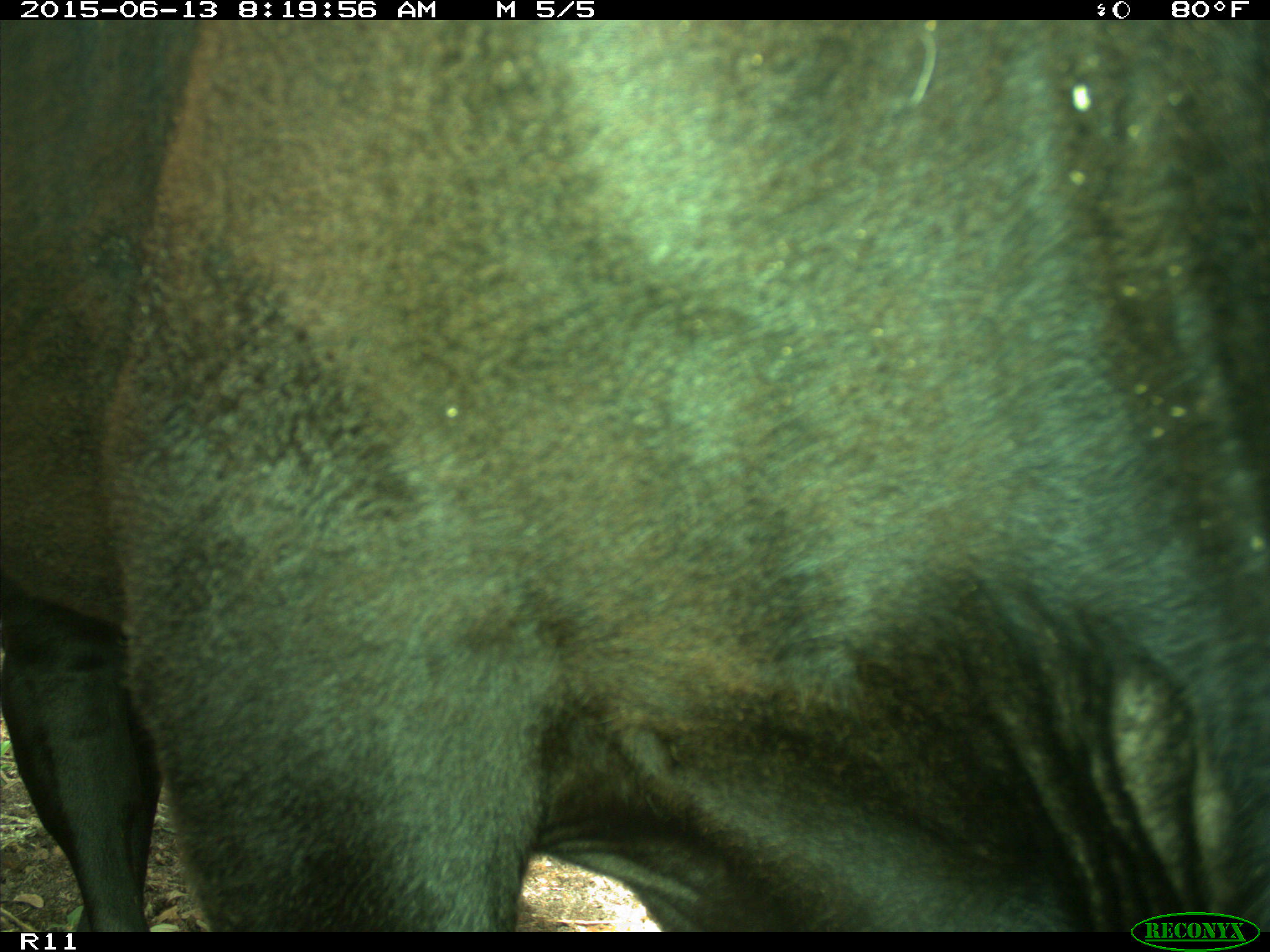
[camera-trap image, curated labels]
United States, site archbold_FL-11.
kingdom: Animalia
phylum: Chordata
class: Mammalia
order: Artiodactyla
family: Bovidae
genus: Bos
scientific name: Bos taurus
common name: domestic cow